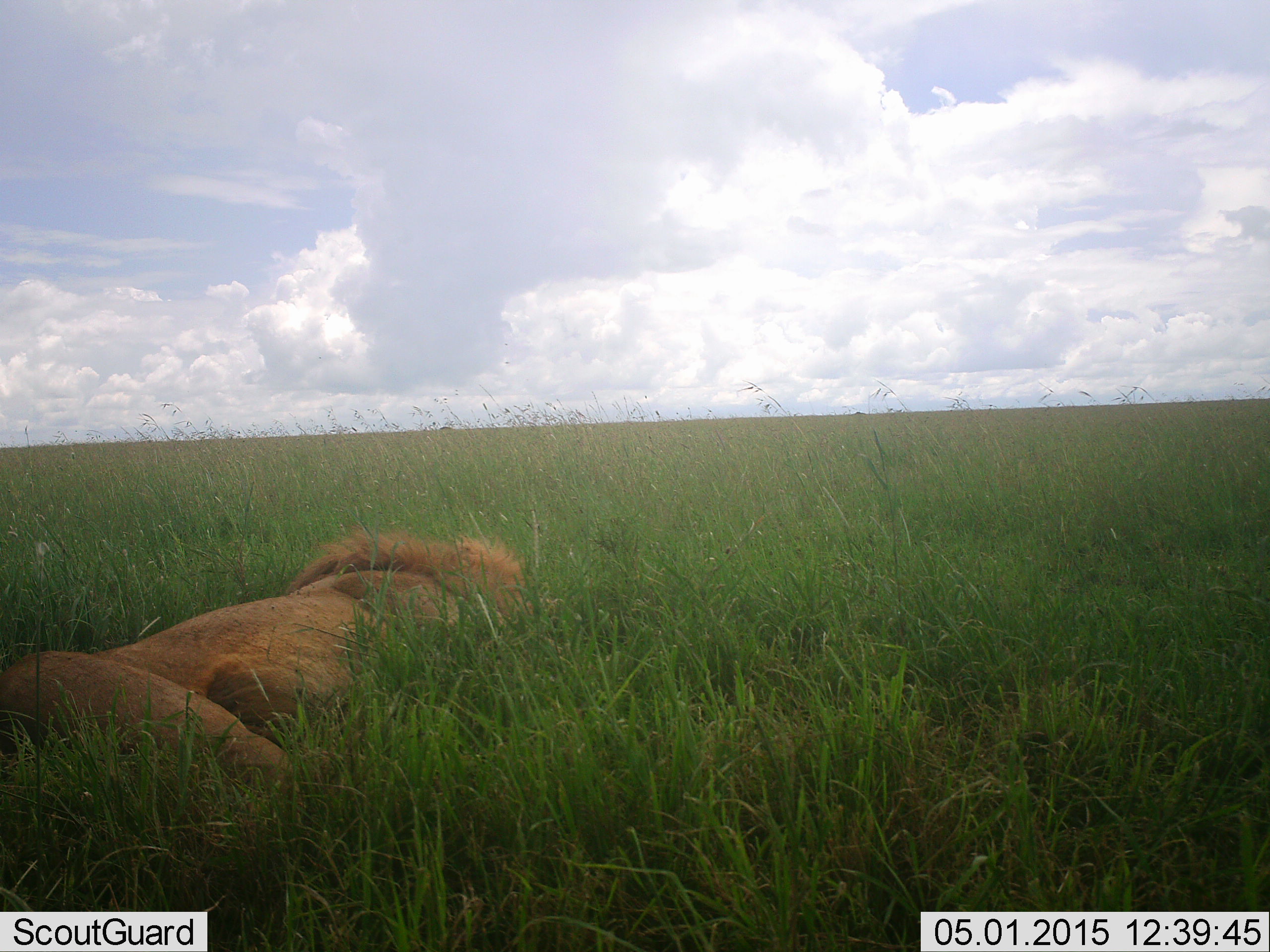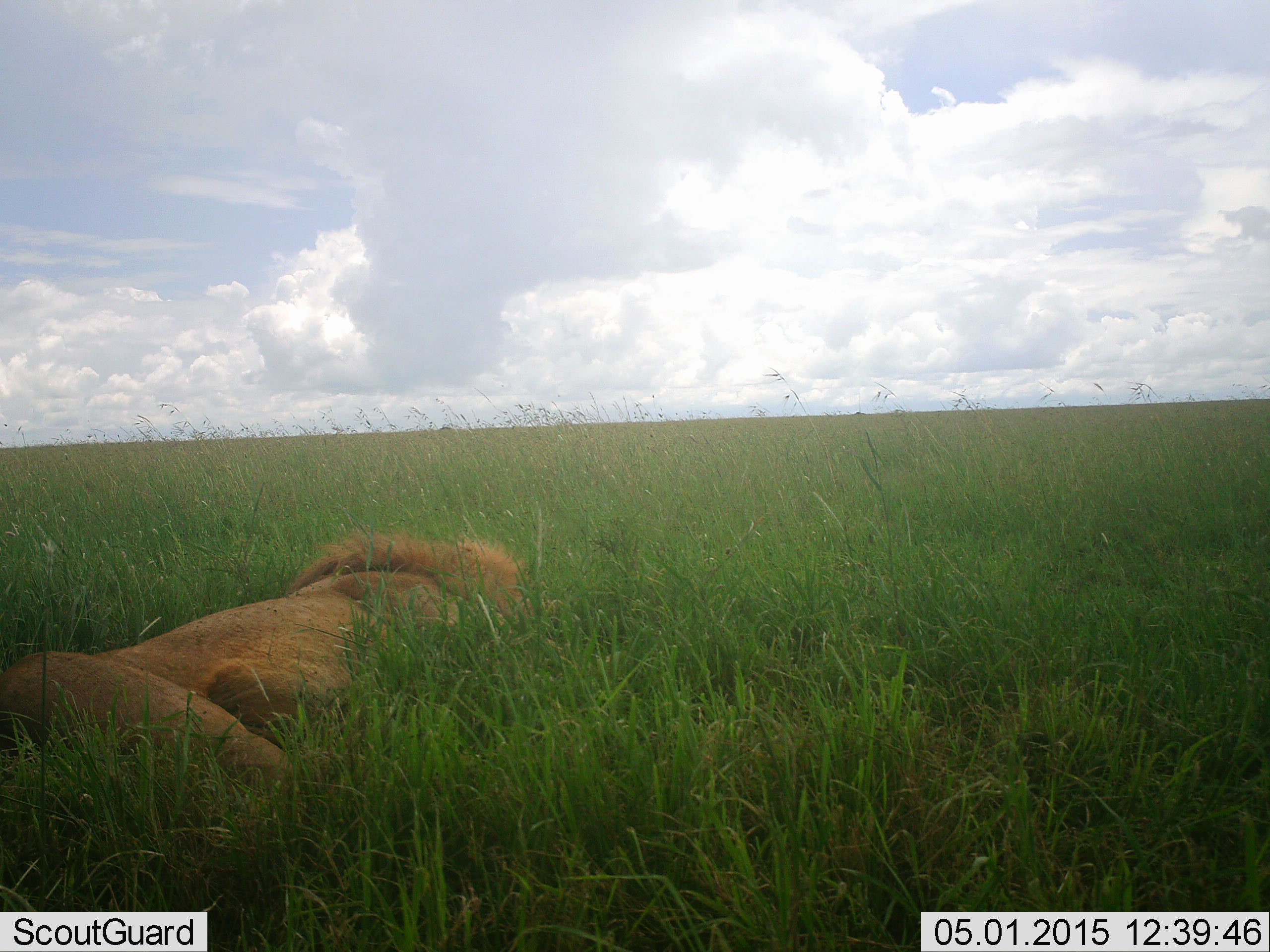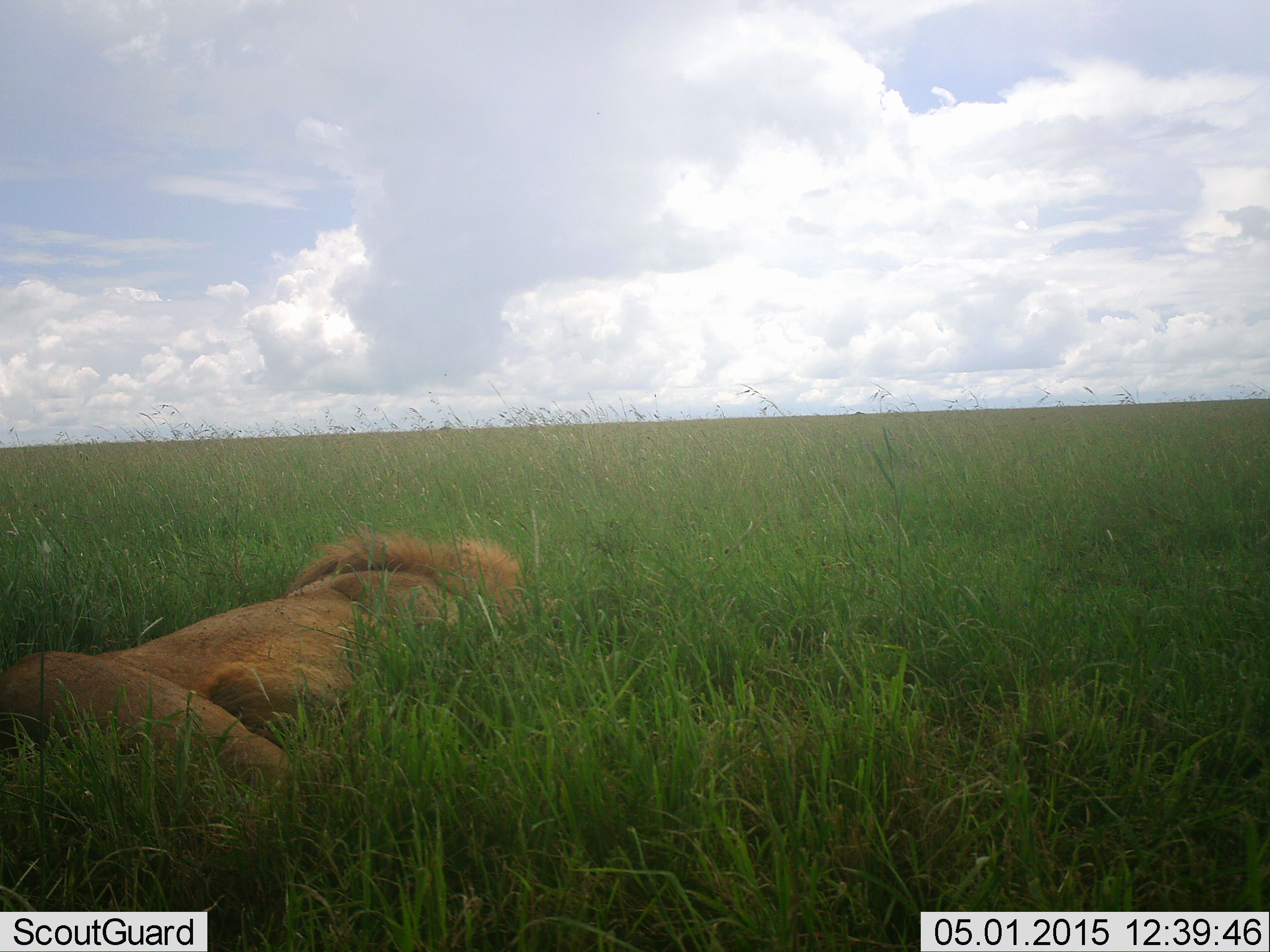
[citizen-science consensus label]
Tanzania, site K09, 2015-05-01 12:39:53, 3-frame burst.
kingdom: Animalia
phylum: Chordata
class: Mammalia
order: Carnivora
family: Felidae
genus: Panthera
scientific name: Panthera leo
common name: lion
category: lionmale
Lionmale (lion) (Panthera leo), count 1. Behavior (volunteer vote fractions): standing 0%, resting 100%, moving 0%, interacting 0%. Young present (vote fraction): 0%. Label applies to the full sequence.